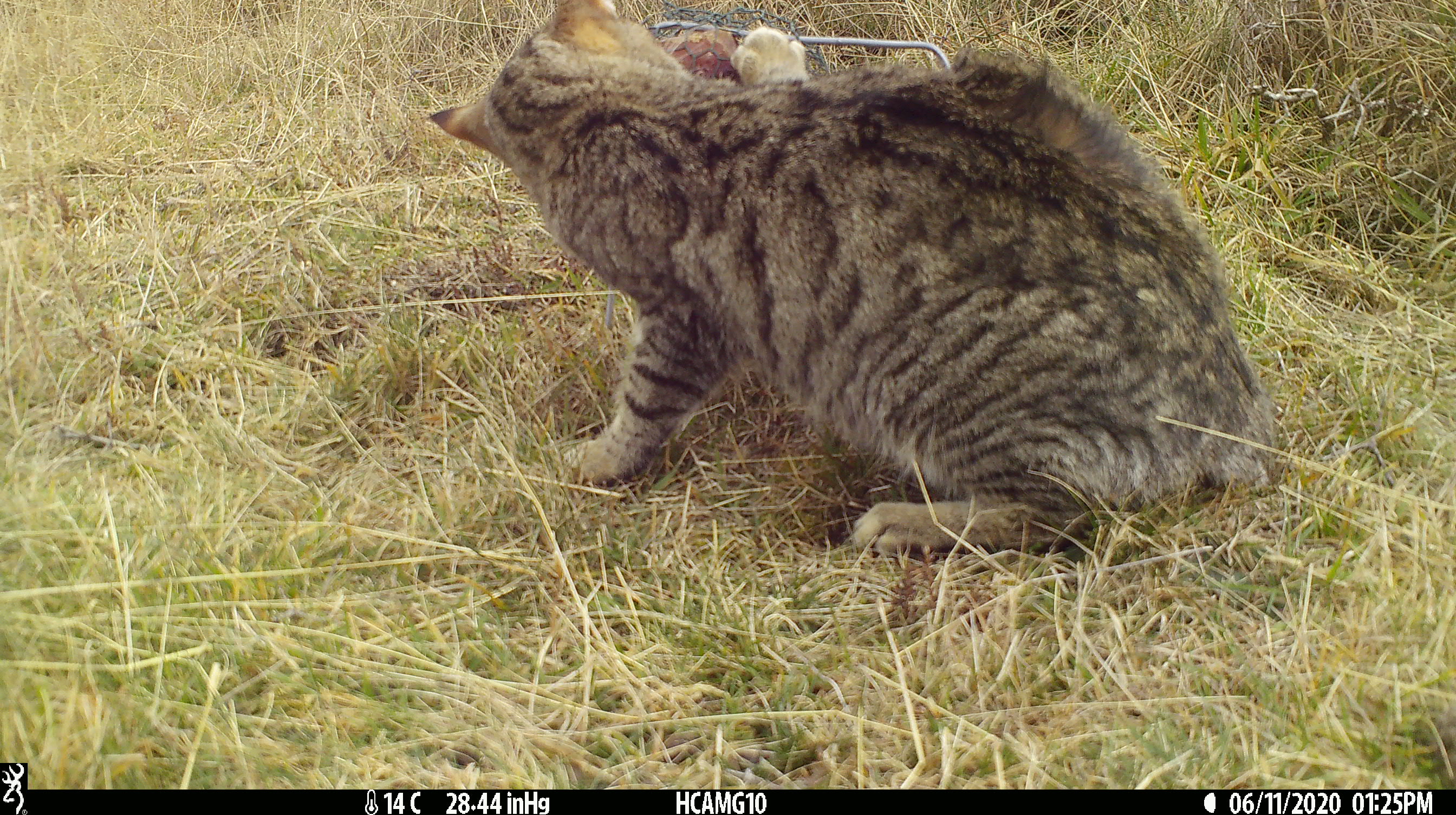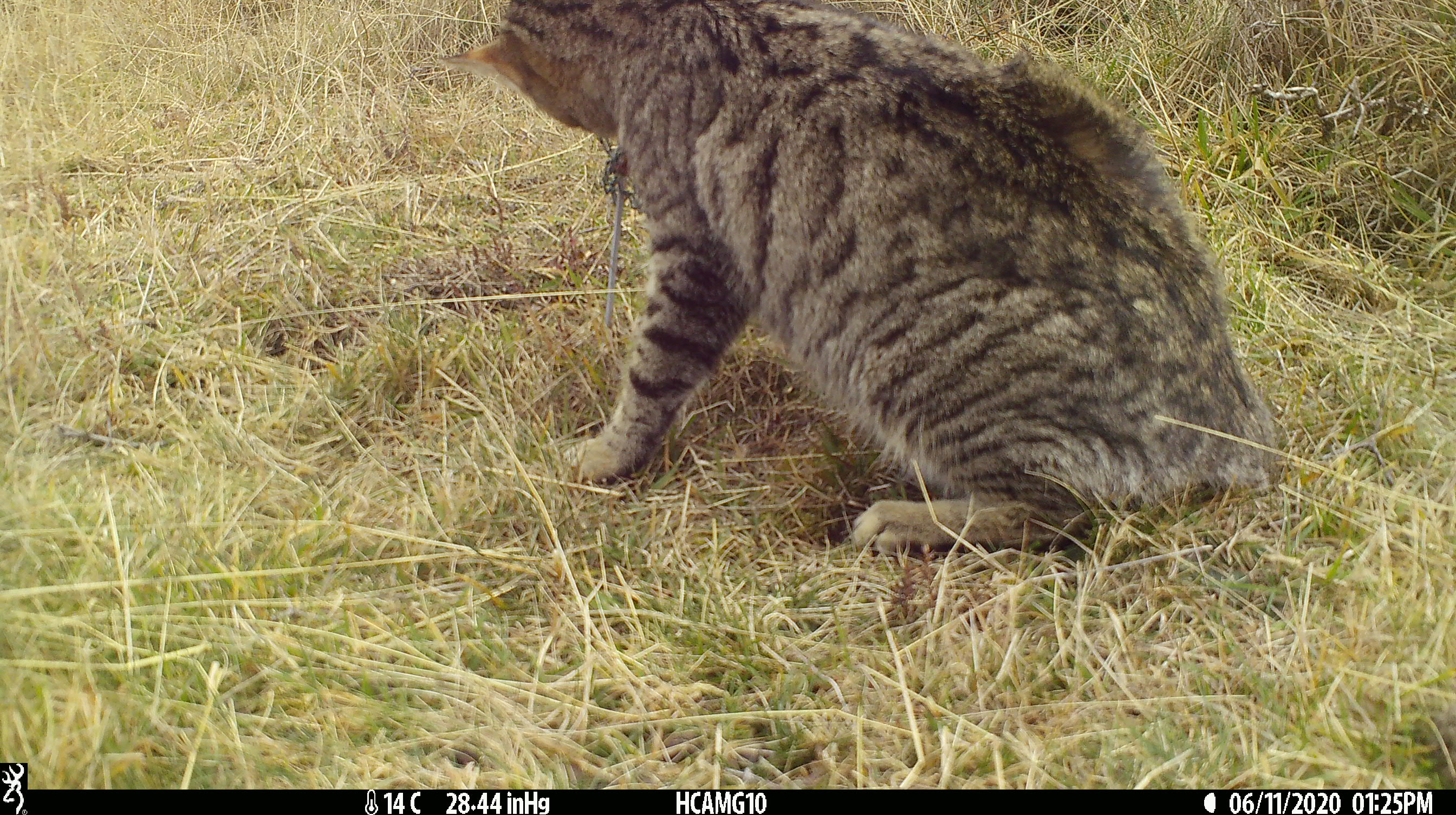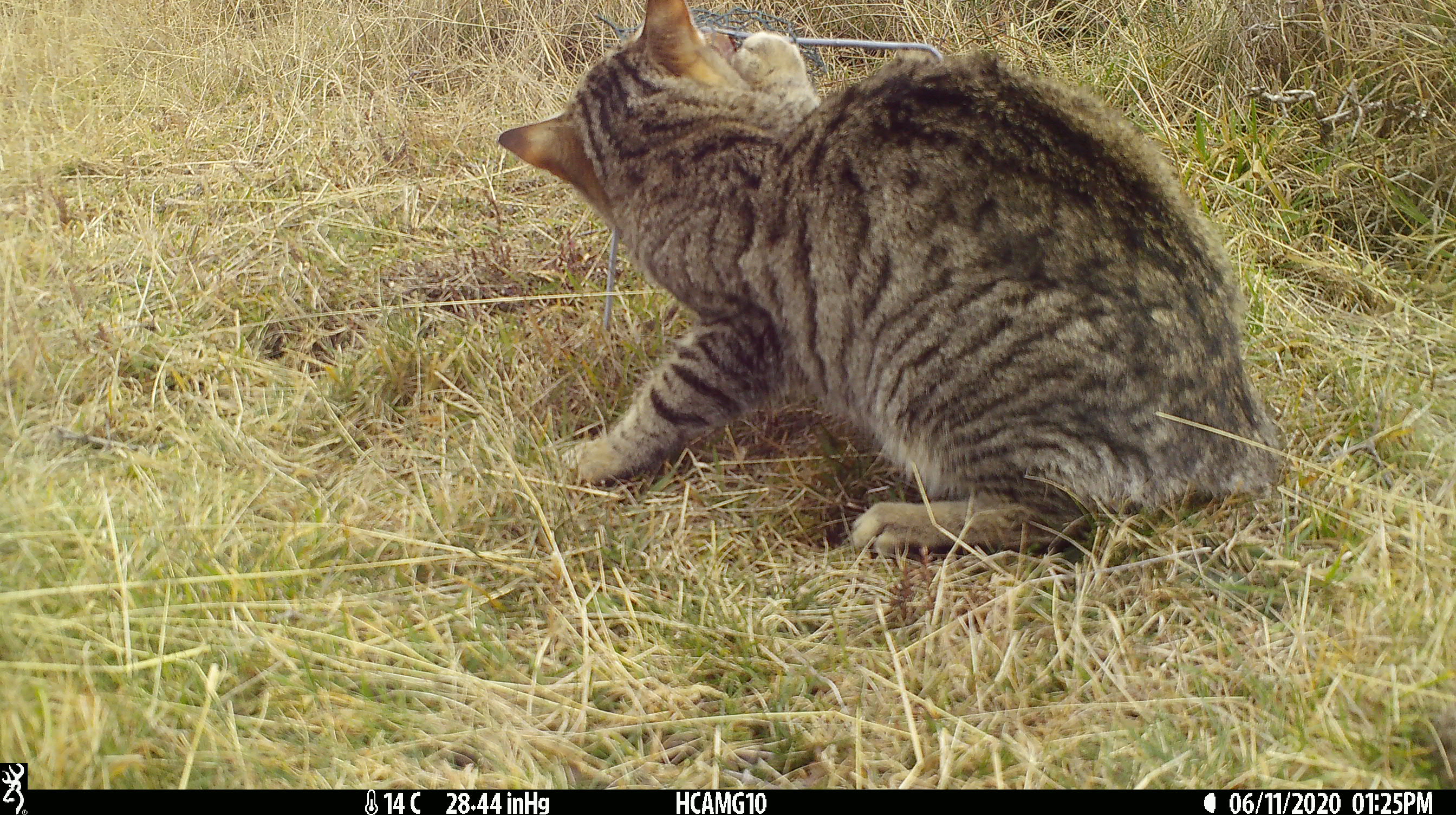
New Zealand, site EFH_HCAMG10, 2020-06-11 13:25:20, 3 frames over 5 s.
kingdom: Animalia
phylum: Chordata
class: Mammalia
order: Carnivora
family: Felidae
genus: Felis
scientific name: Felis catus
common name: domestic cat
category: cat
Cat (domestic cat) (Felis catus).